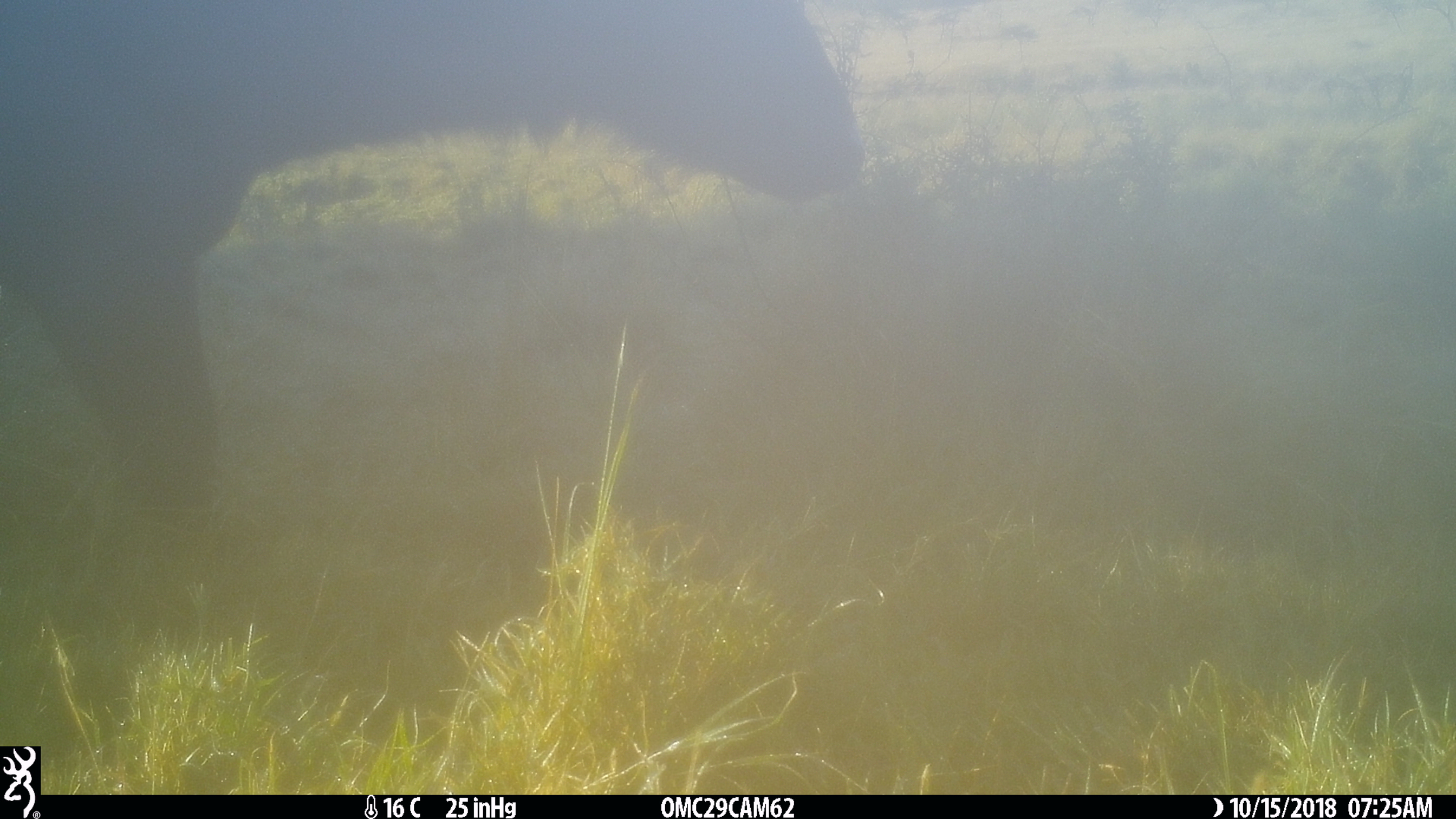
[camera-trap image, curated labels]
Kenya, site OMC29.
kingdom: Animalia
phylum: Chordata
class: Mammalia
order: Artiodactyla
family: Bovidae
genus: Syncerus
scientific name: Syncerus caffer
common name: buffalo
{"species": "buffalo (Syncerus caffer)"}